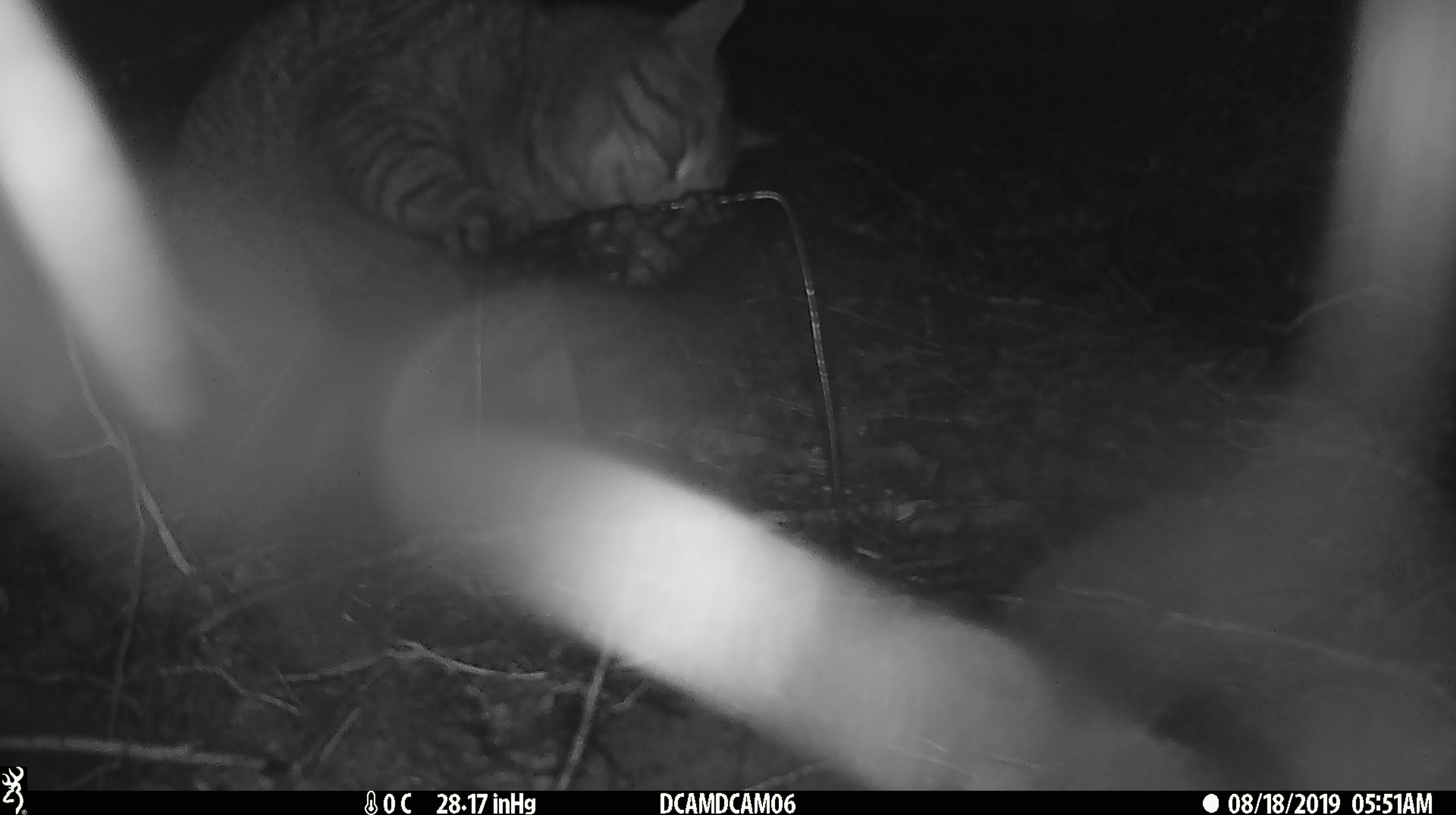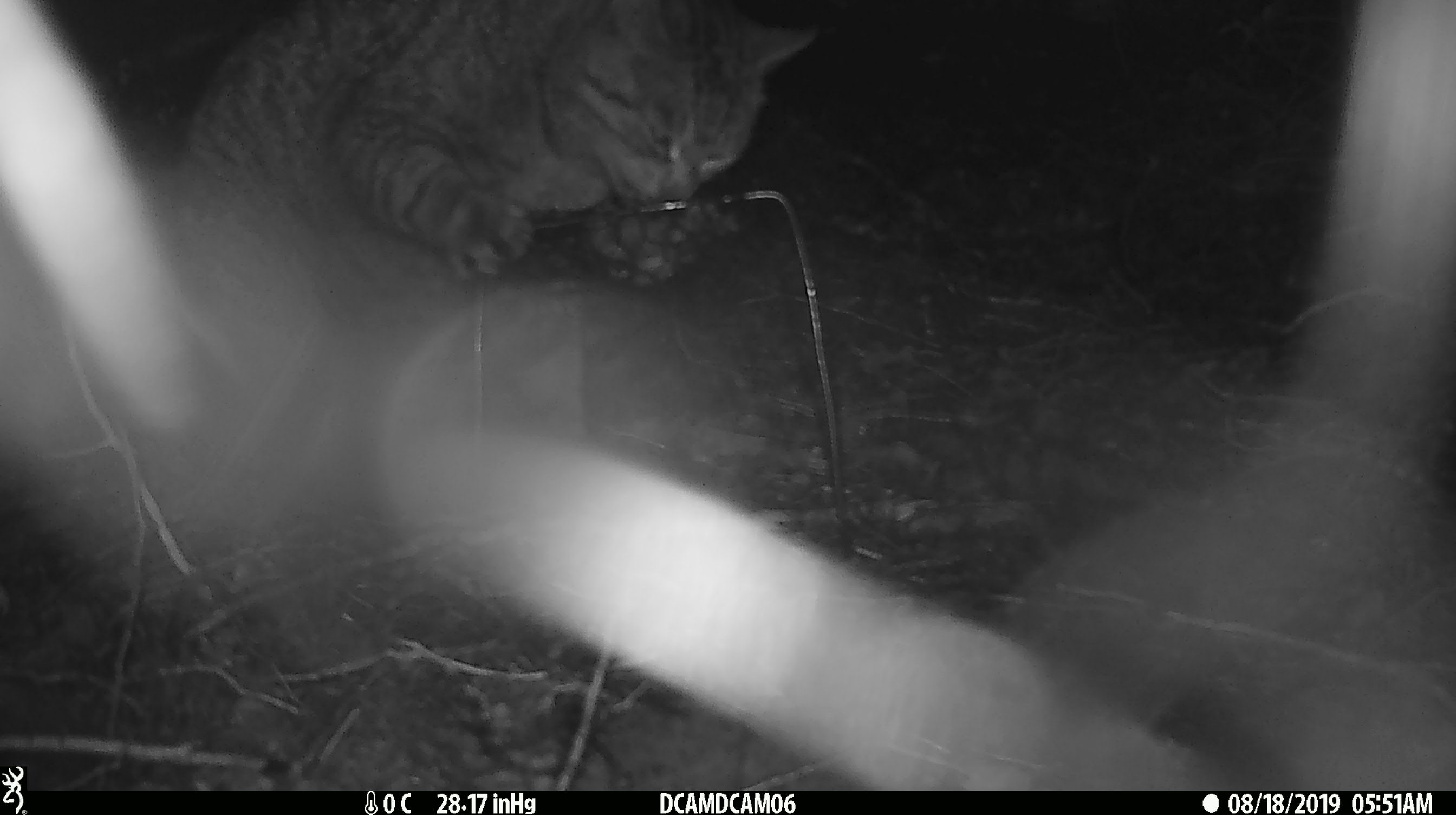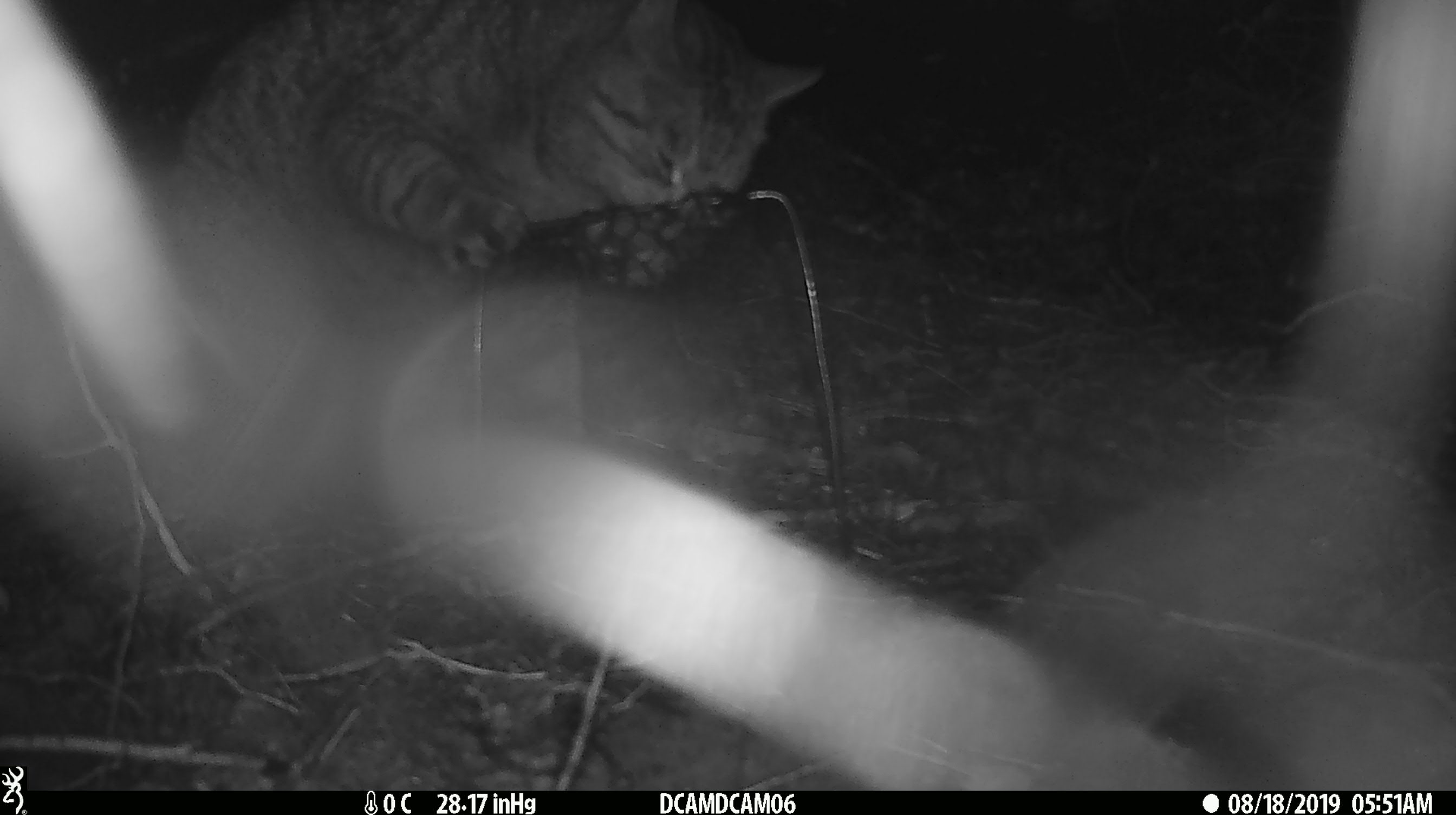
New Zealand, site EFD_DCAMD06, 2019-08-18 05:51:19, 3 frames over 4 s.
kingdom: Animalia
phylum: Chordata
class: Mammalia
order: Carnivora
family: Felidae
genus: Felis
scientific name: Felis catus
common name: domestic cat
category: cat